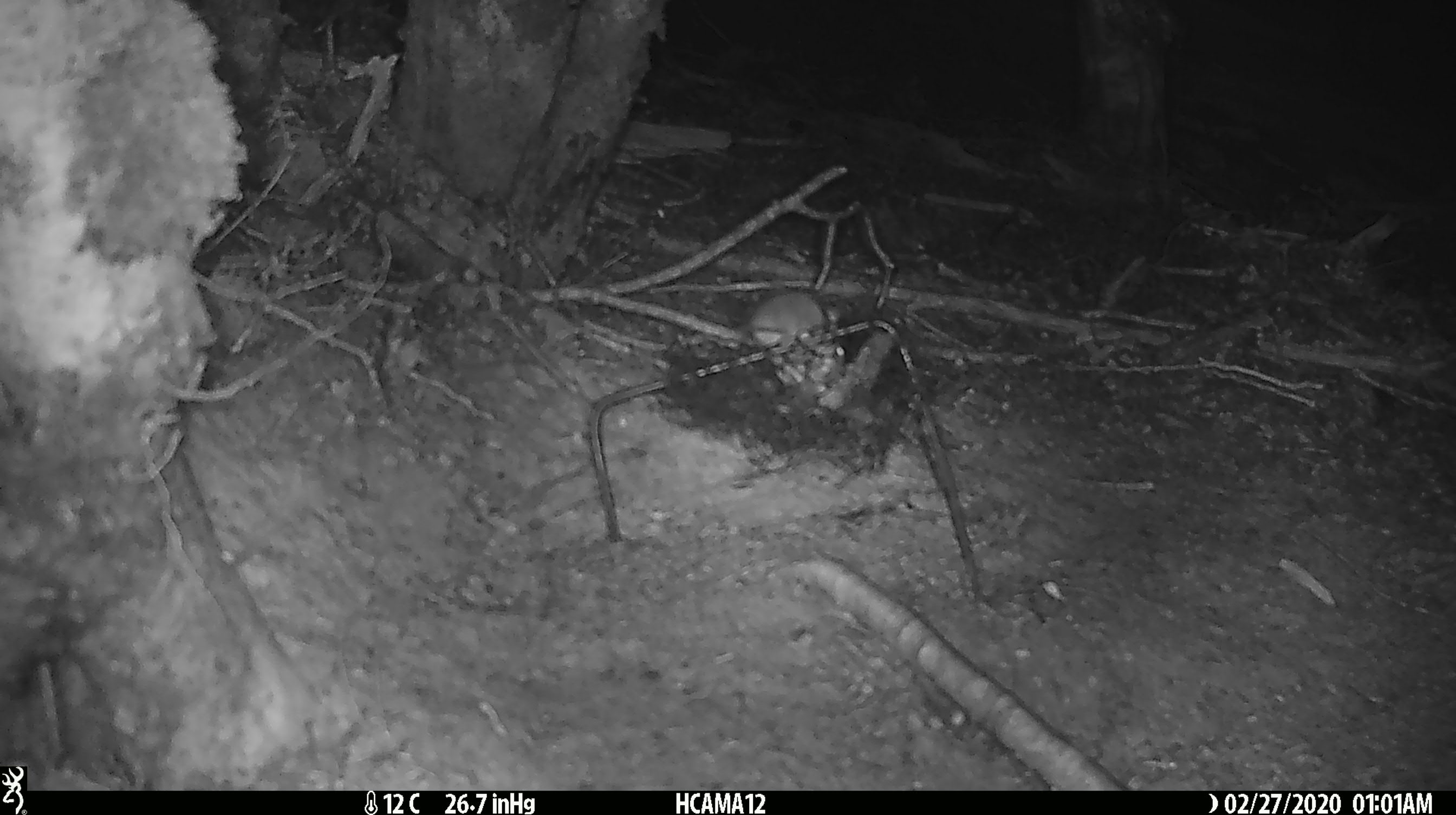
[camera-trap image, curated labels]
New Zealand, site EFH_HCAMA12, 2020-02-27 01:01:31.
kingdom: Animalia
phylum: Chordata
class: Mammalia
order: Rodentia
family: Muridae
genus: Mus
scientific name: Mus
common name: mouse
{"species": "mouse (Mus)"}